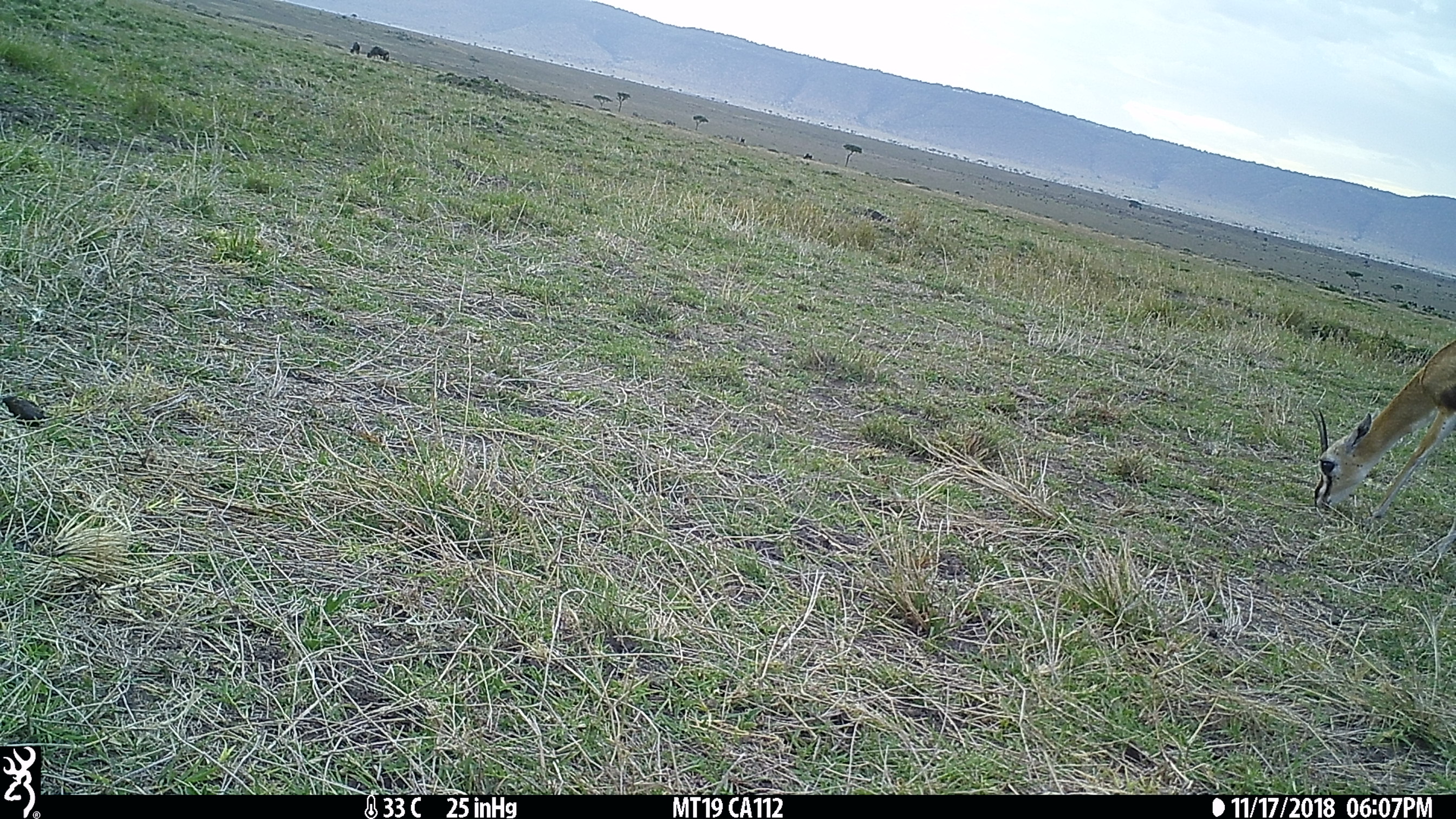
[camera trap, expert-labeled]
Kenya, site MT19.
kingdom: Animalia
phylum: Chordata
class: Mammalia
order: Artiodactyla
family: Bovidae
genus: Eudorcas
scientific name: Eudorcas thomsonii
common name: thomon's gazelle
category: gazelle thomsons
Gazelle thomsons (thomon's gazelle) (Eudorcas thomsonii).